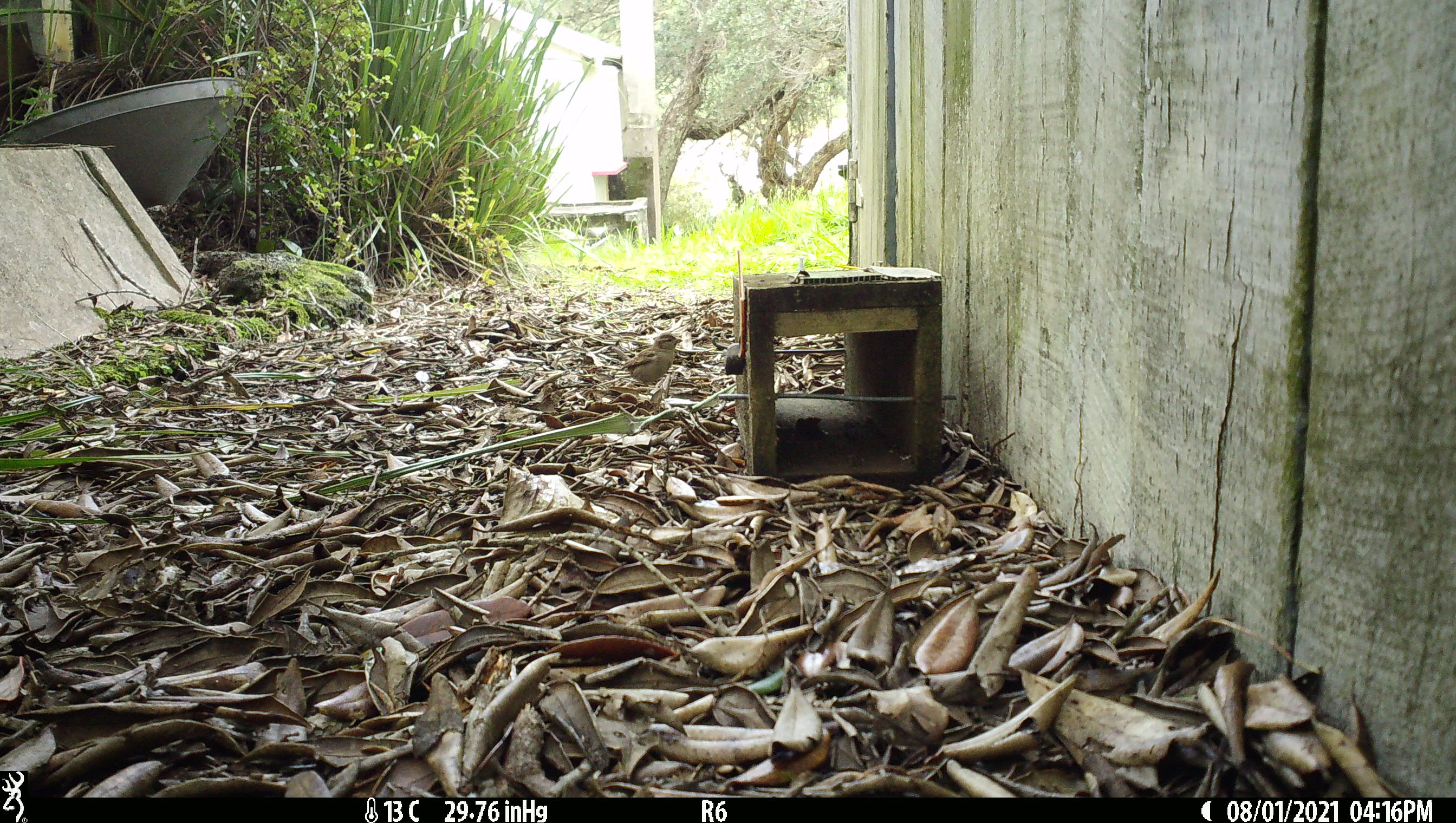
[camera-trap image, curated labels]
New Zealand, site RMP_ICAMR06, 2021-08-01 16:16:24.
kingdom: Animalia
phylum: Chordata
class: Aves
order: Passeriformes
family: Passeridae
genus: Passer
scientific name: Passer domesticus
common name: house sparrow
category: sparrow